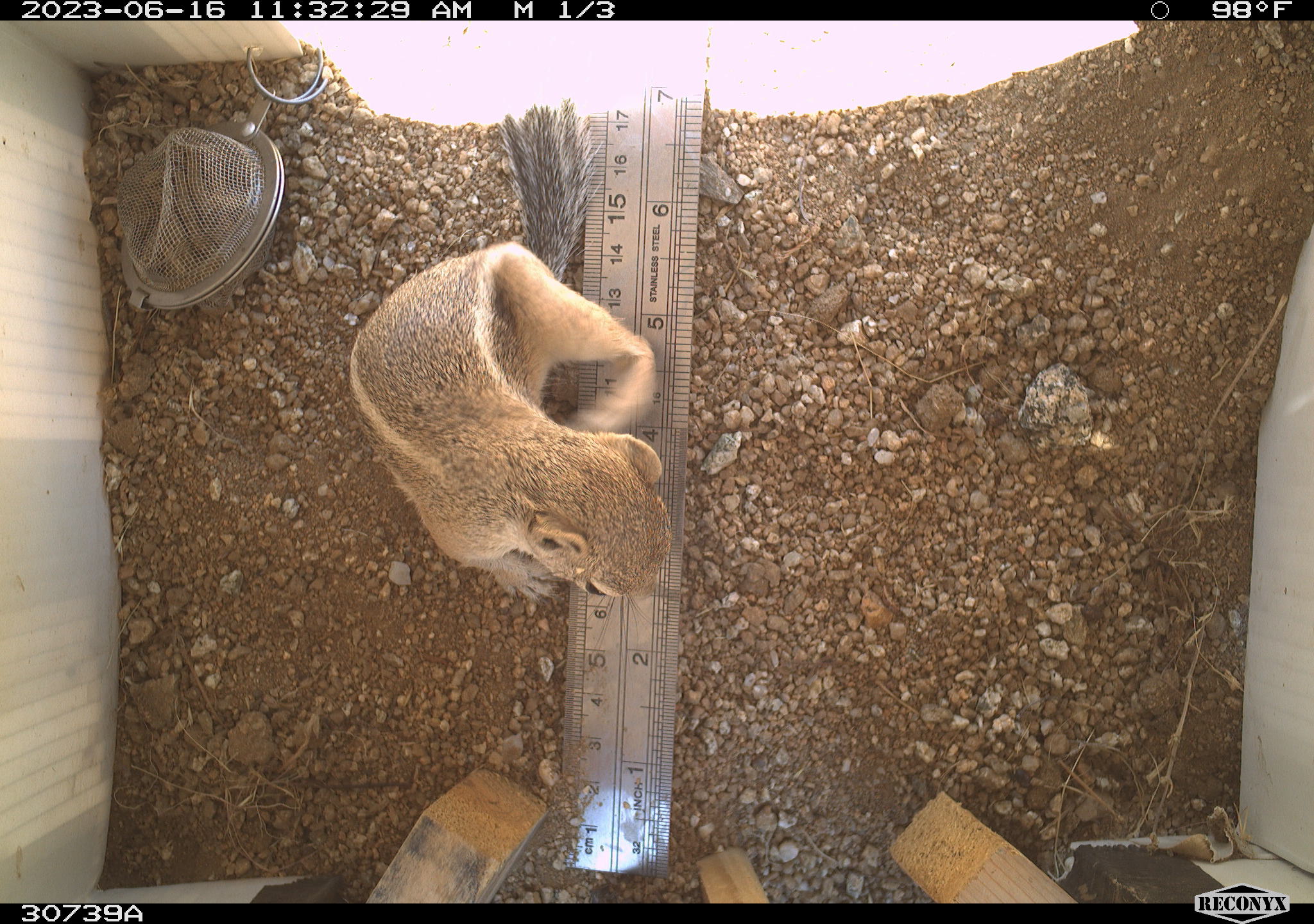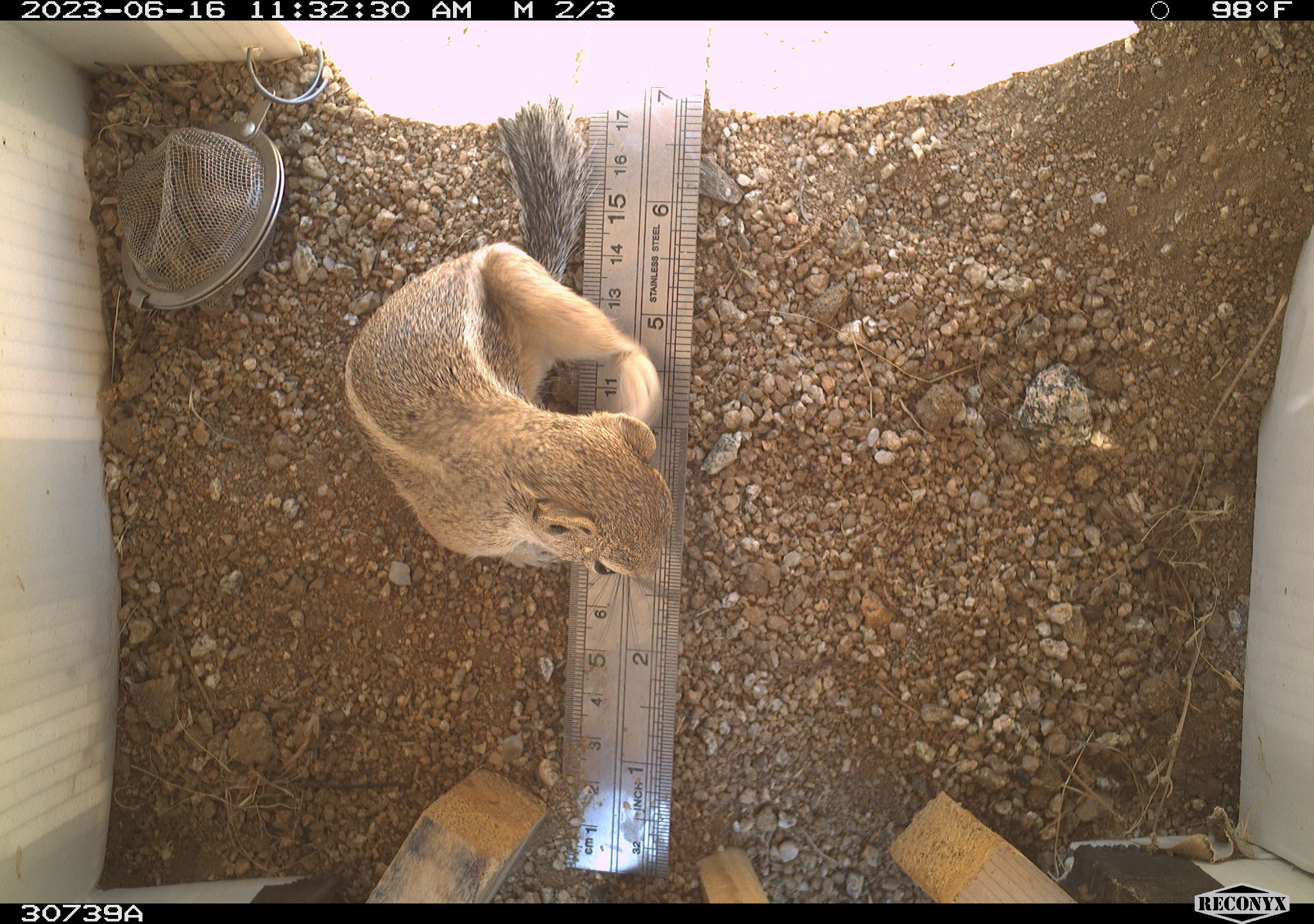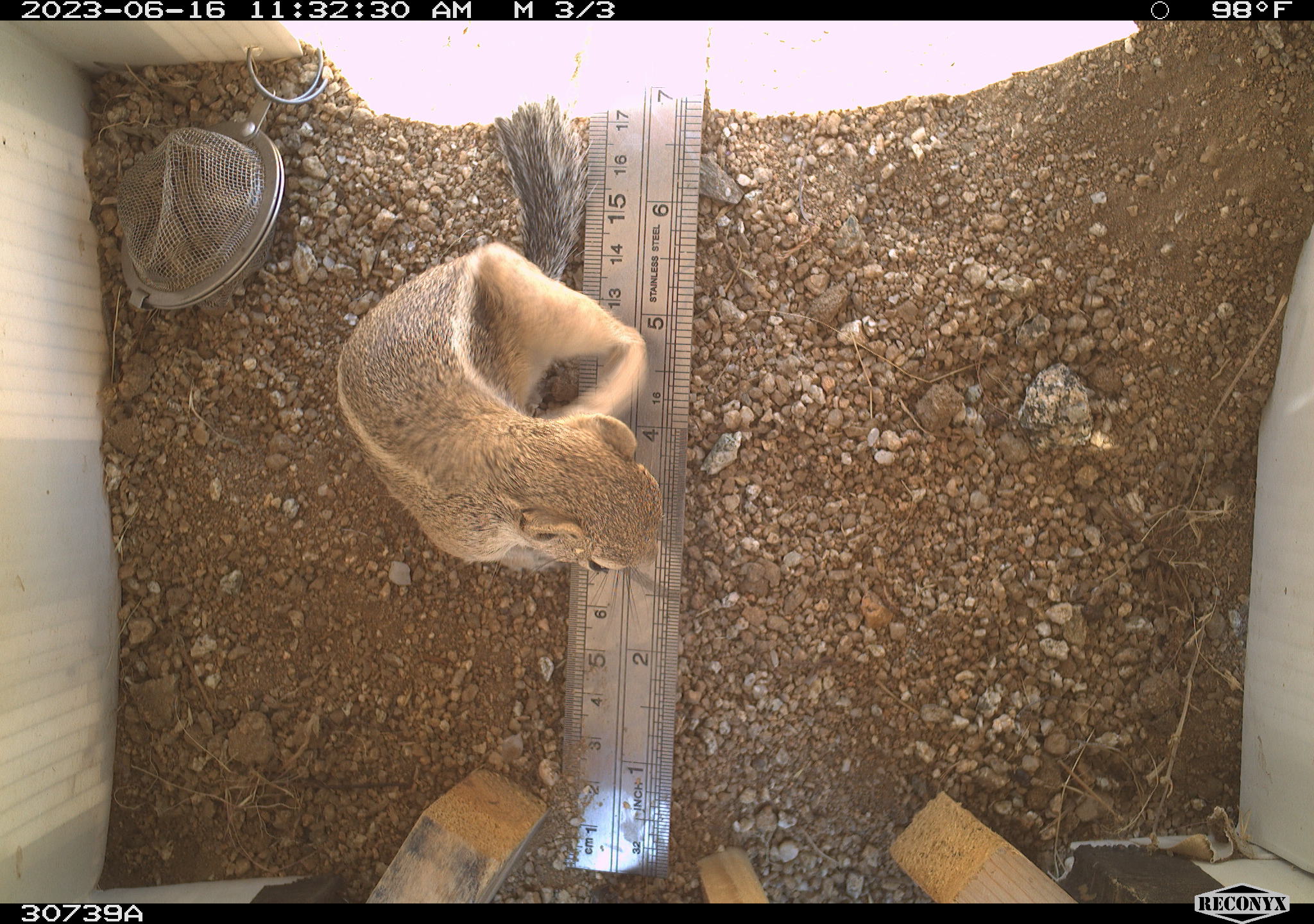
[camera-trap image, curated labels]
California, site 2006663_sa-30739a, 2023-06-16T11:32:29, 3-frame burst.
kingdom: Animalia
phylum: Chordata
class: Mammalia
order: Rodentia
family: Sciuridae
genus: Ammospermophilus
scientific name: Ammospermophilus leucurus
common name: white-tailed antelope squirrel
White-tailed antelope squirrel (Ammospermophilus leucurus).